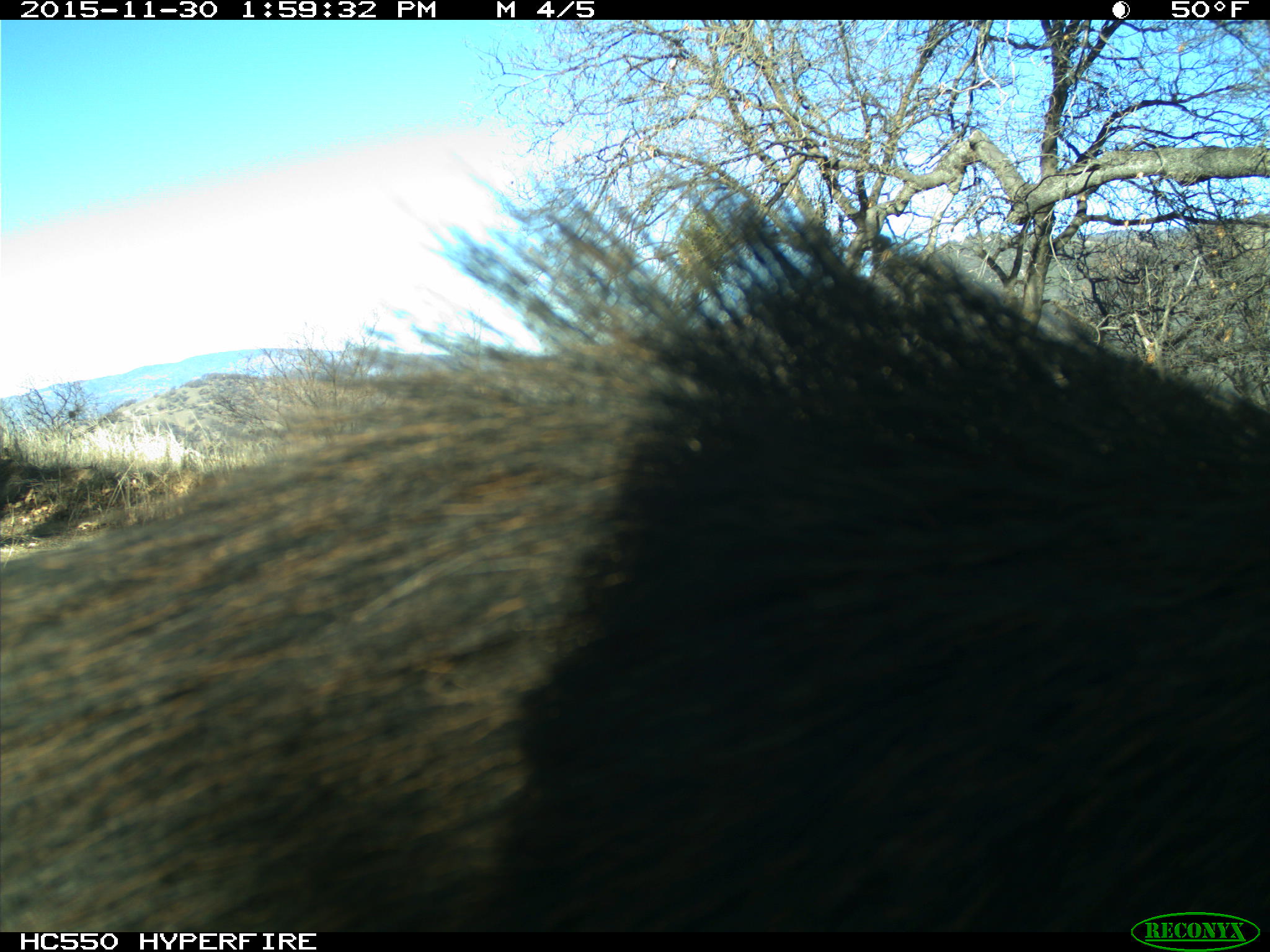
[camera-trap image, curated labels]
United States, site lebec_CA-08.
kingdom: Animalia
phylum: Chordata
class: Mammalia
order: Artiodactyla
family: Suidae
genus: Sus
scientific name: Sus scrofa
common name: wild boar